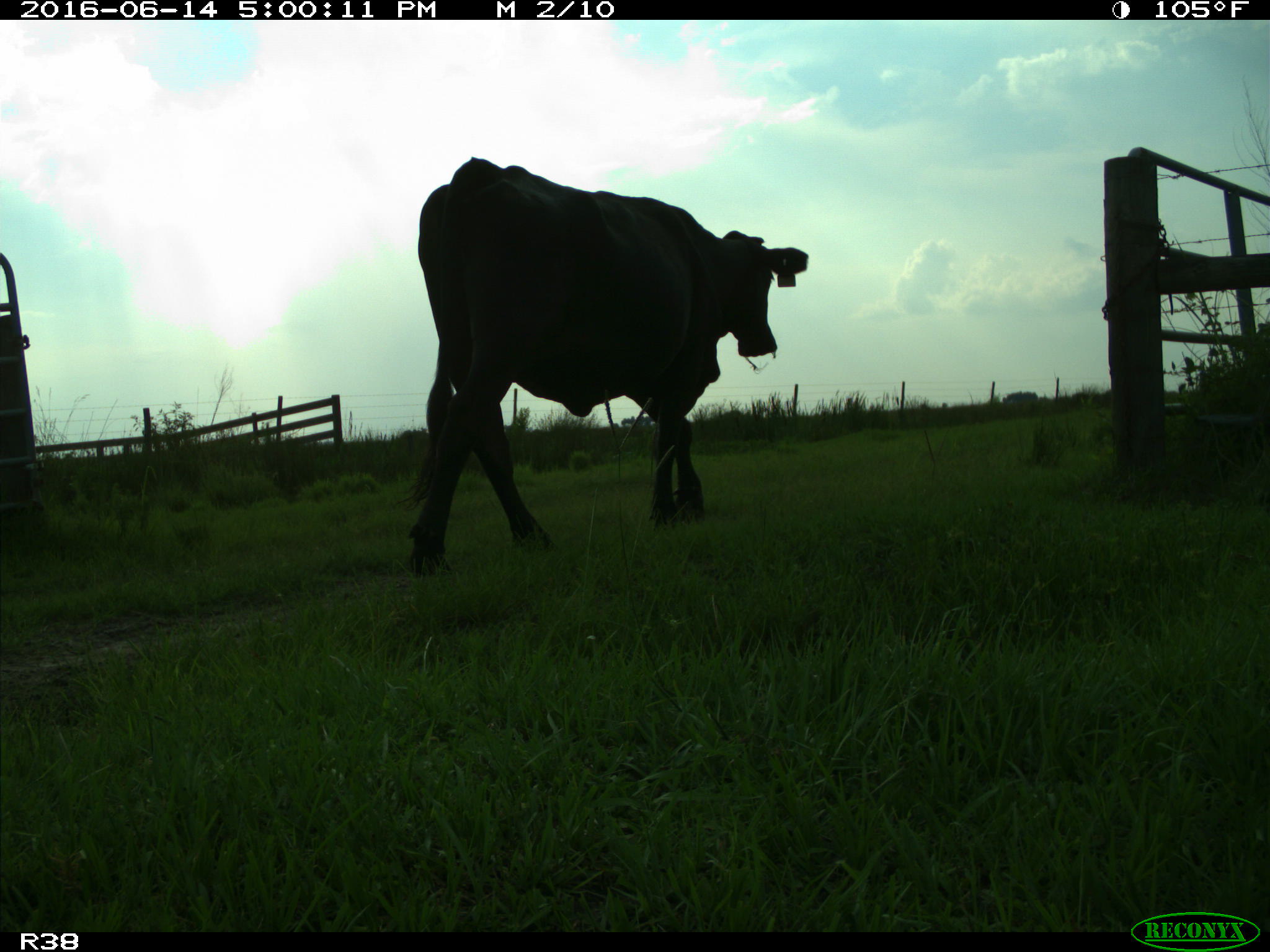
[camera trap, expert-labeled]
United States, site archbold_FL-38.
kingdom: Animalia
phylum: Chordata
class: Mammalia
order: Artiodactyla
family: Bovidae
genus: Bos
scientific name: Bos taurus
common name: domestic cow